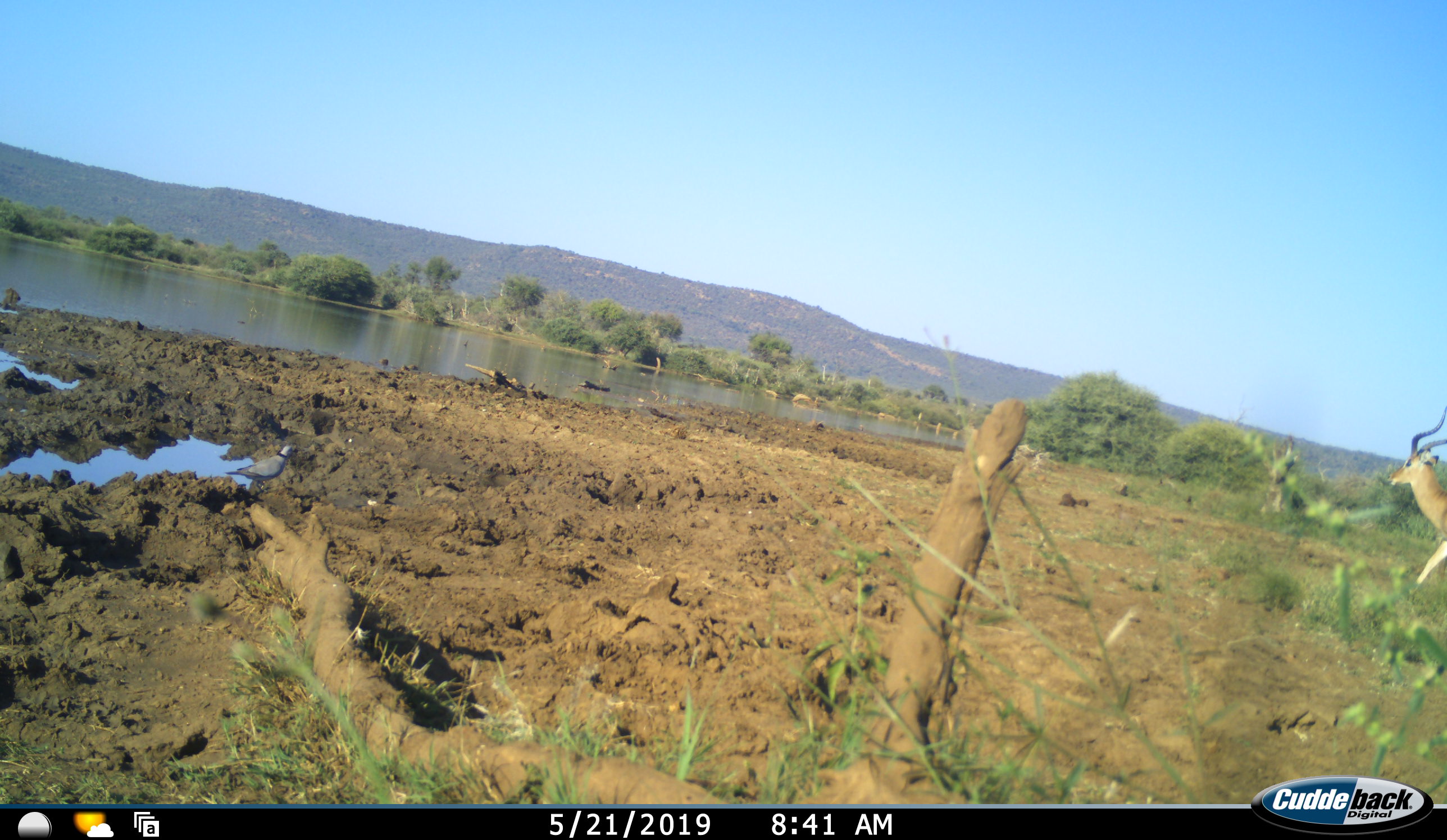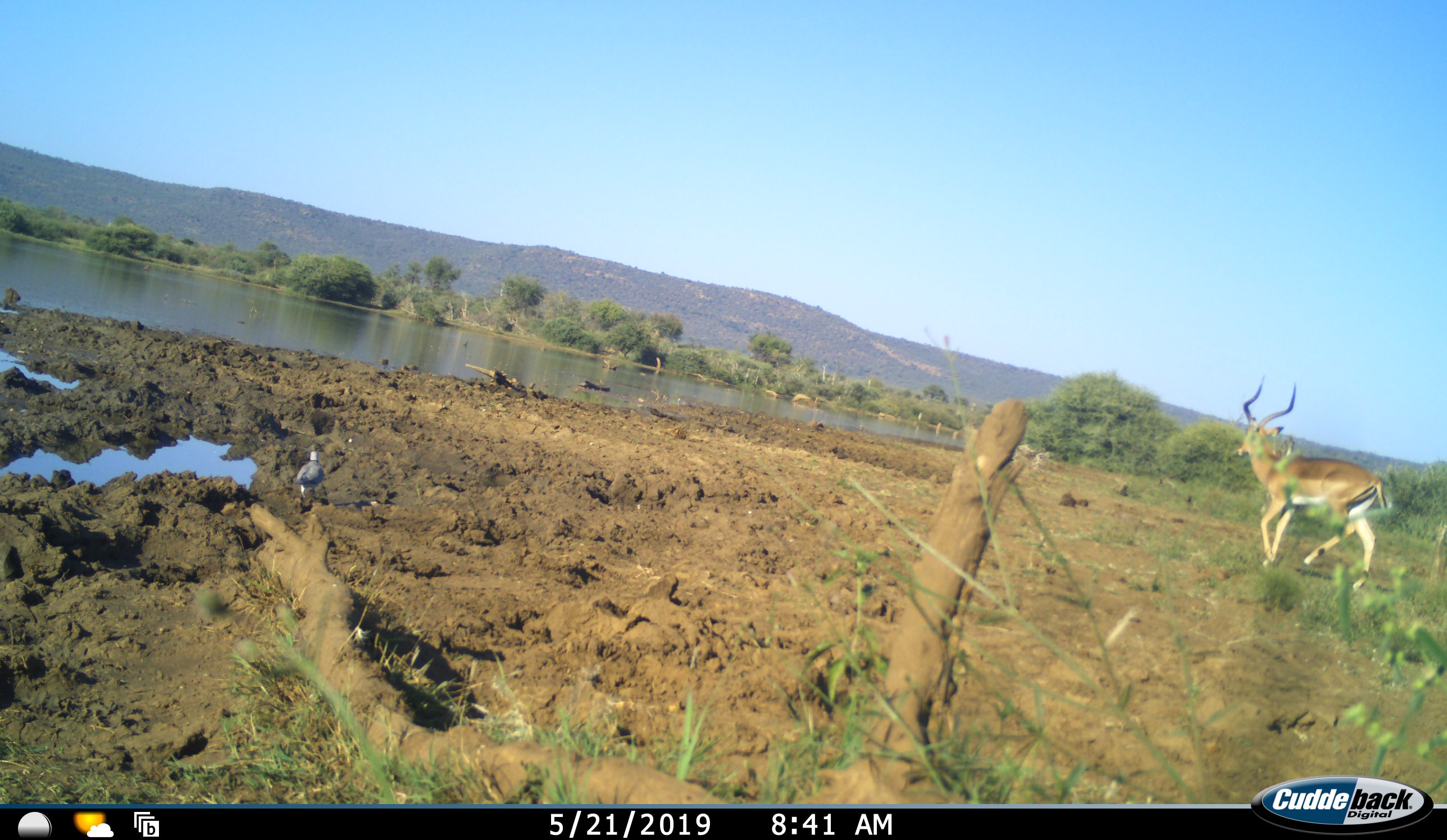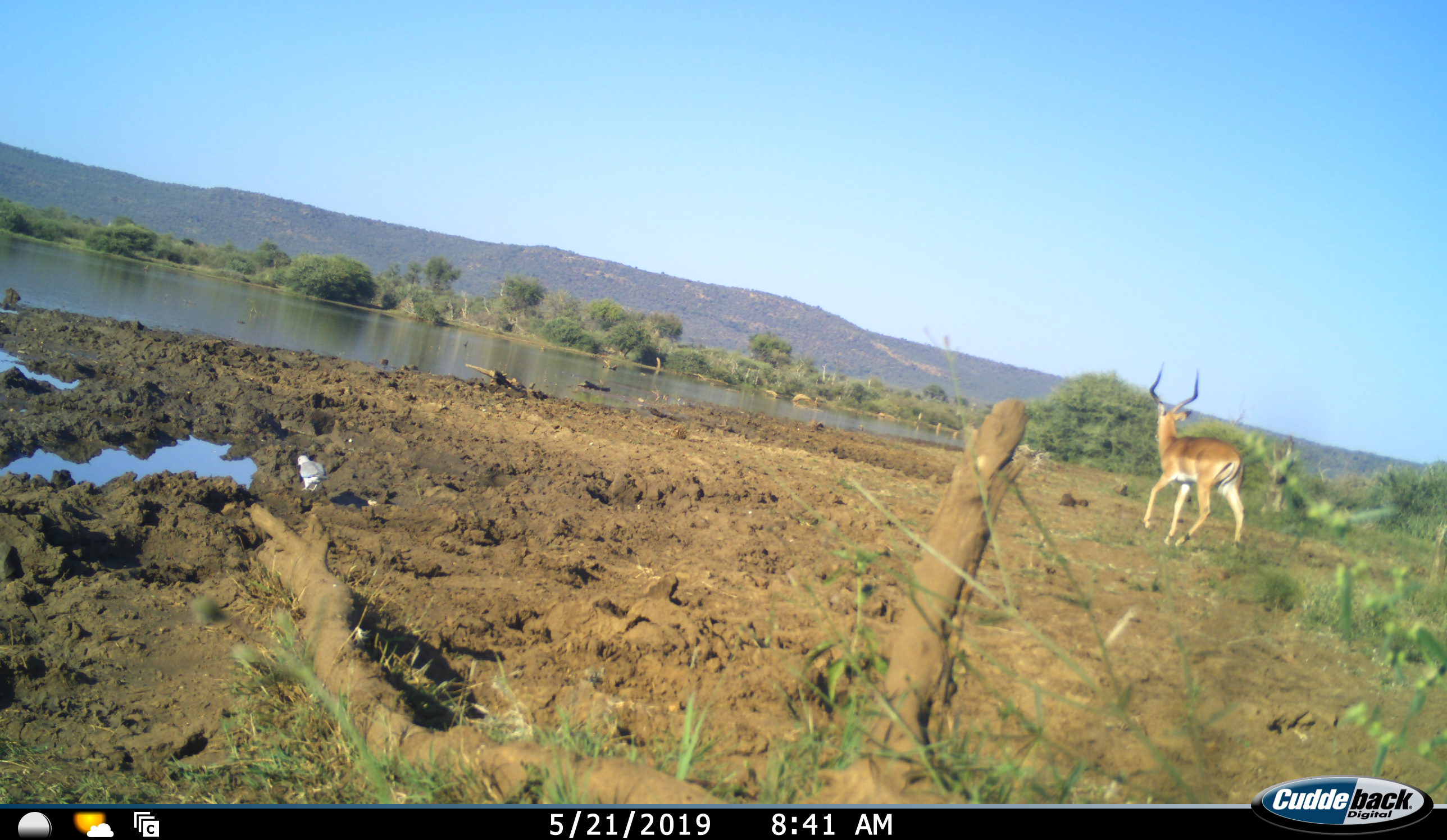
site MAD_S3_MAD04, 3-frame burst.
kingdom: Animalia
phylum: Chordata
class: Aves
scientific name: Aves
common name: bird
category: birdother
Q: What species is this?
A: Birdother (bird) (Aves).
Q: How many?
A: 1.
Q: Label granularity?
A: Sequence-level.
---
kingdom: Animalia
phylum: Chordata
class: Mammalia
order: Artiodactyla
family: Bovidae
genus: Aepyceros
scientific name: Aepyceros melampus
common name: impala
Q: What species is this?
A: Impala (Aepyceros melampus).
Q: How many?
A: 1.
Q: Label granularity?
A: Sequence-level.